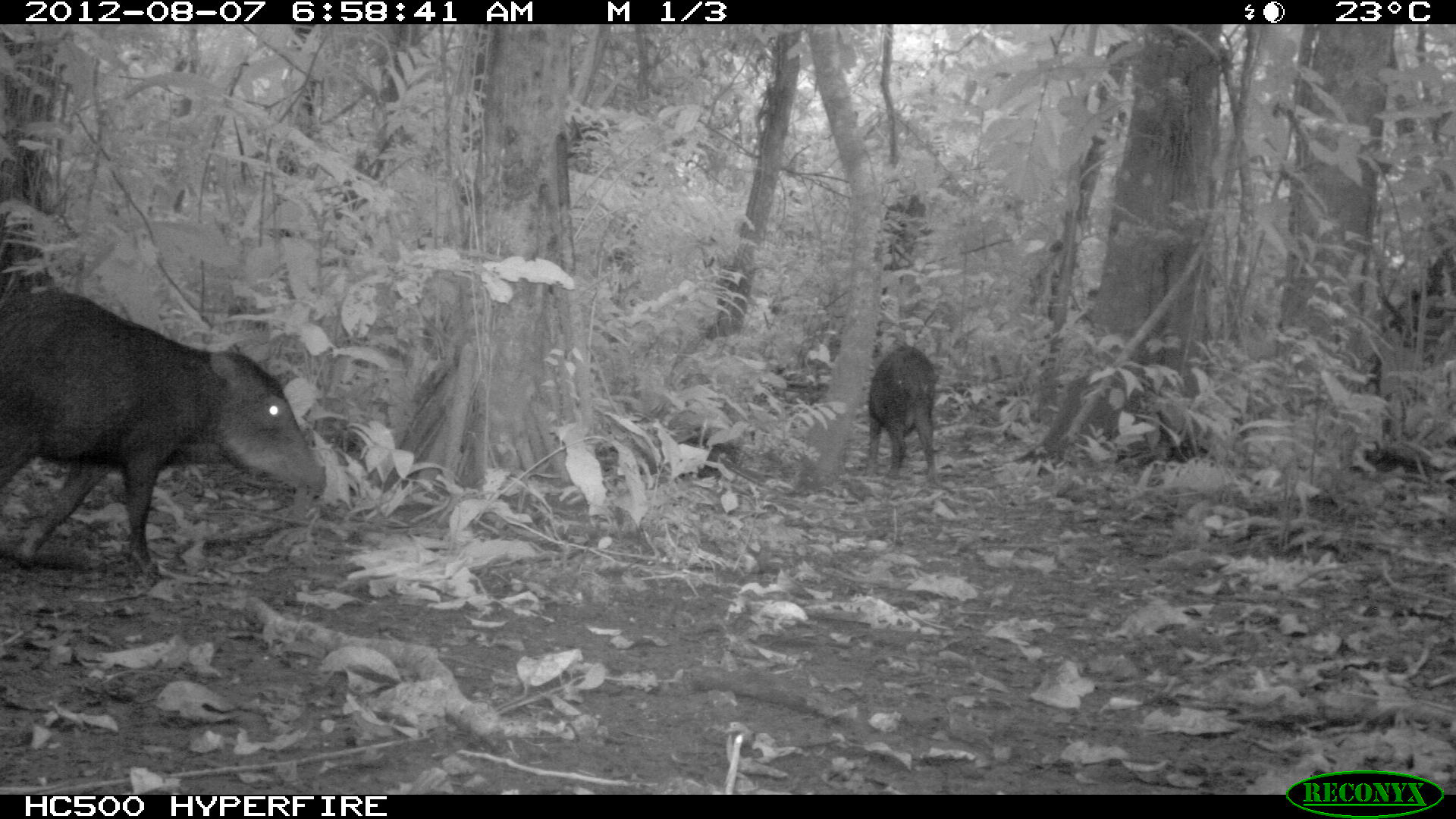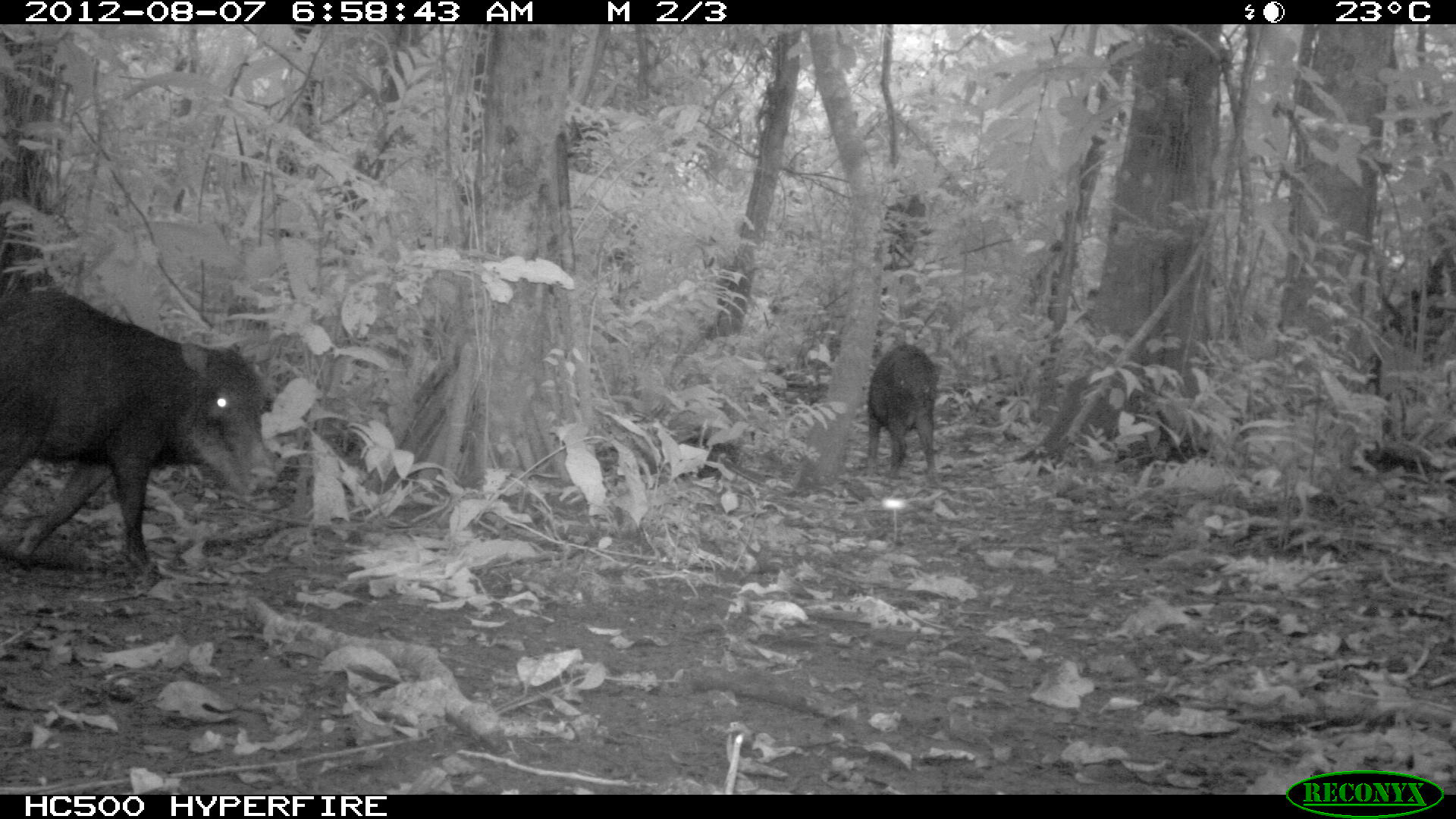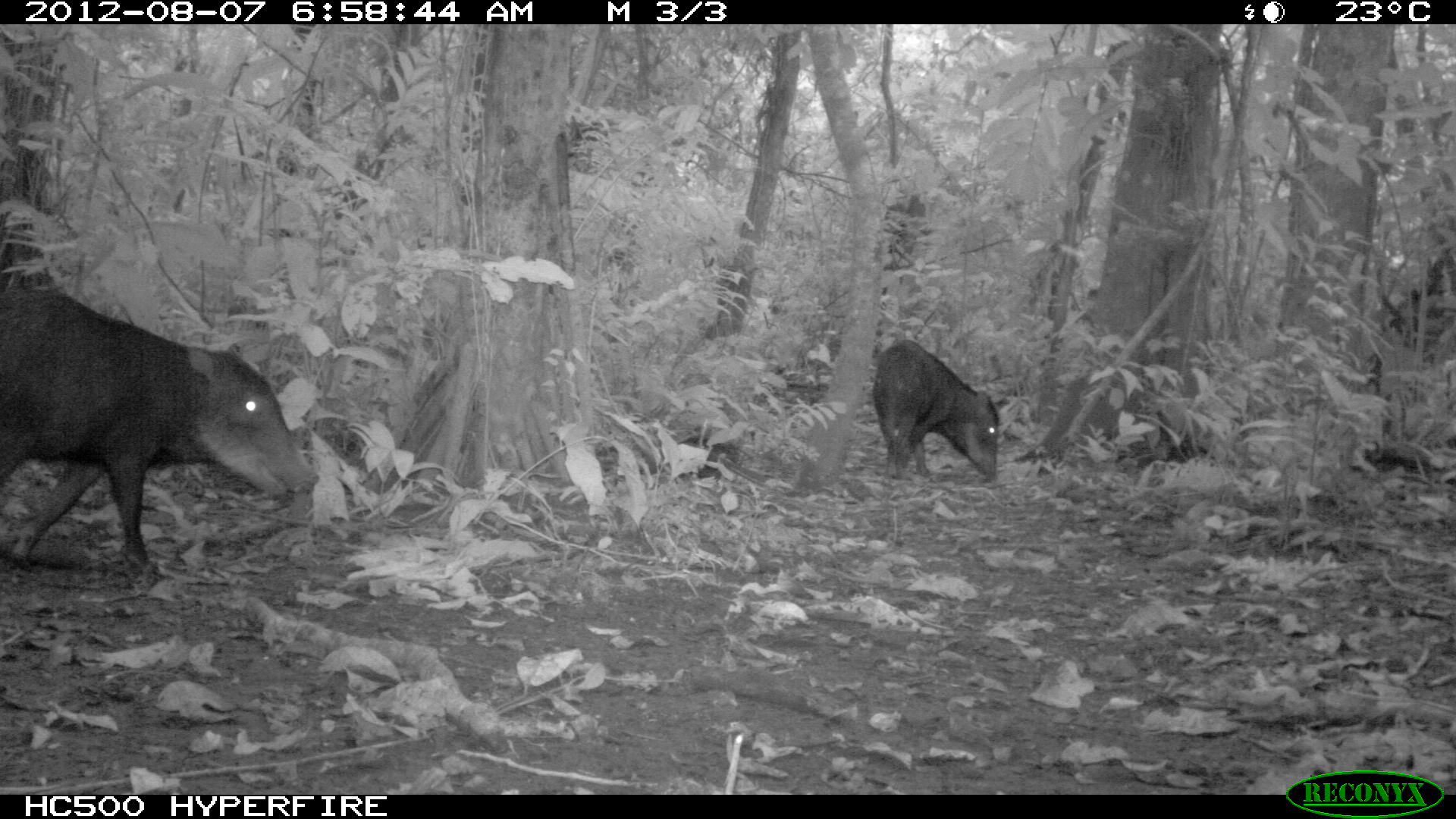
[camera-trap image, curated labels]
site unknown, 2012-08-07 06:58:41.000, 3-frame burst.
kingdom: Animalia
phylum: Chordata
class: Mammalia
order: Artiodactyla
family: Tayassuidae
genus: Tayassu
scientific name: Tayassu pecari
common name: white-lipped peccary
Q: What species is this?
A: Tayassu pecari (white-lipped peccary).